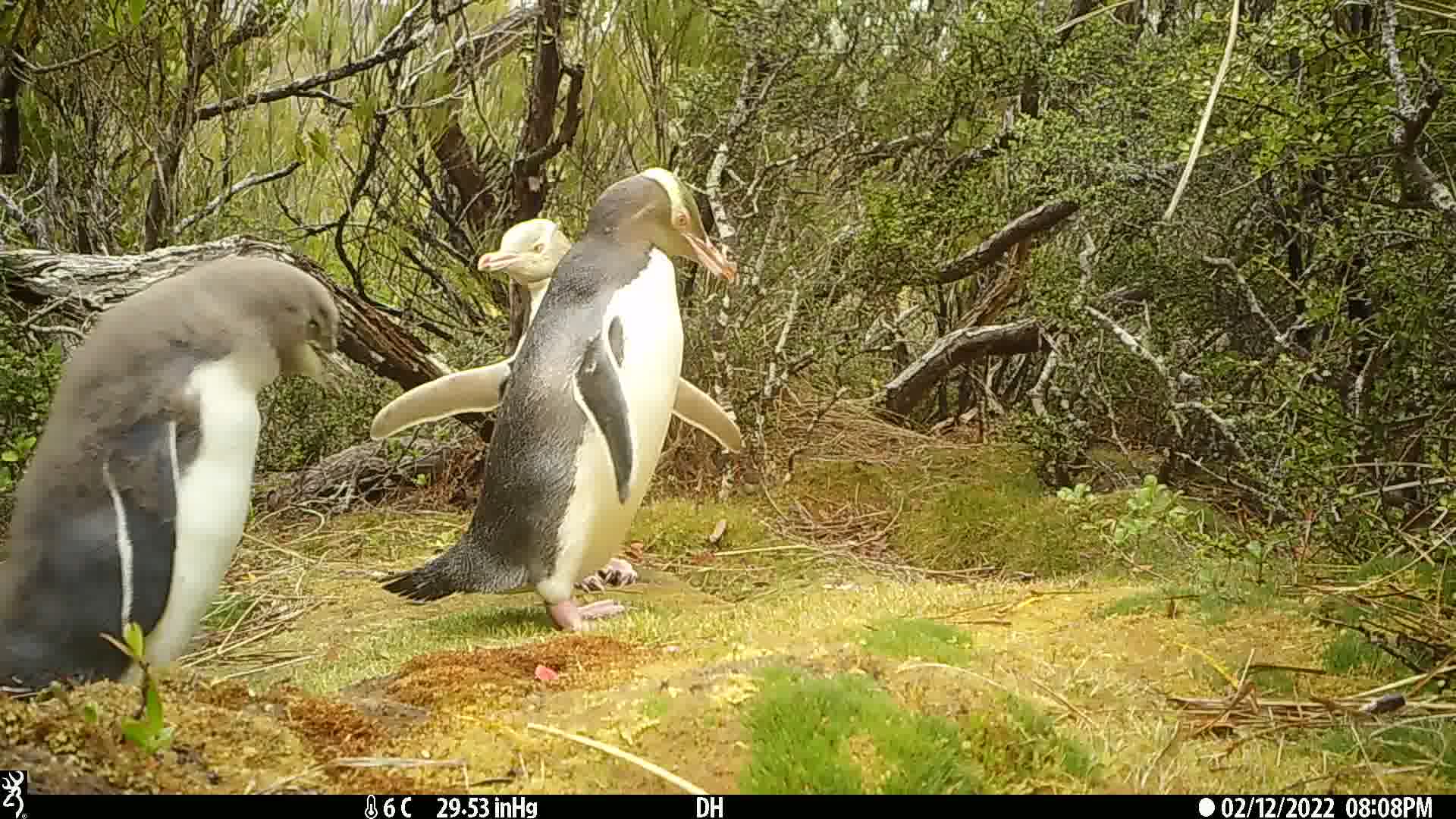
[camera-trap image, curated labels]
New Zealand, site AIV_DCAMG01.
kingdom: Animalia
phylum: Chordata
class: Aves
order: Sphenisciformes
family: Spheniscidae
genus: Megadyptes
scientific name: Megadyptes antipodes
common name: yellow-eyed penguin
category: yellow eyed penguin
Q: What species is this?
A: Yellow eyed penguin (yellow-eyed penguin) (Megadyptes antipodes).